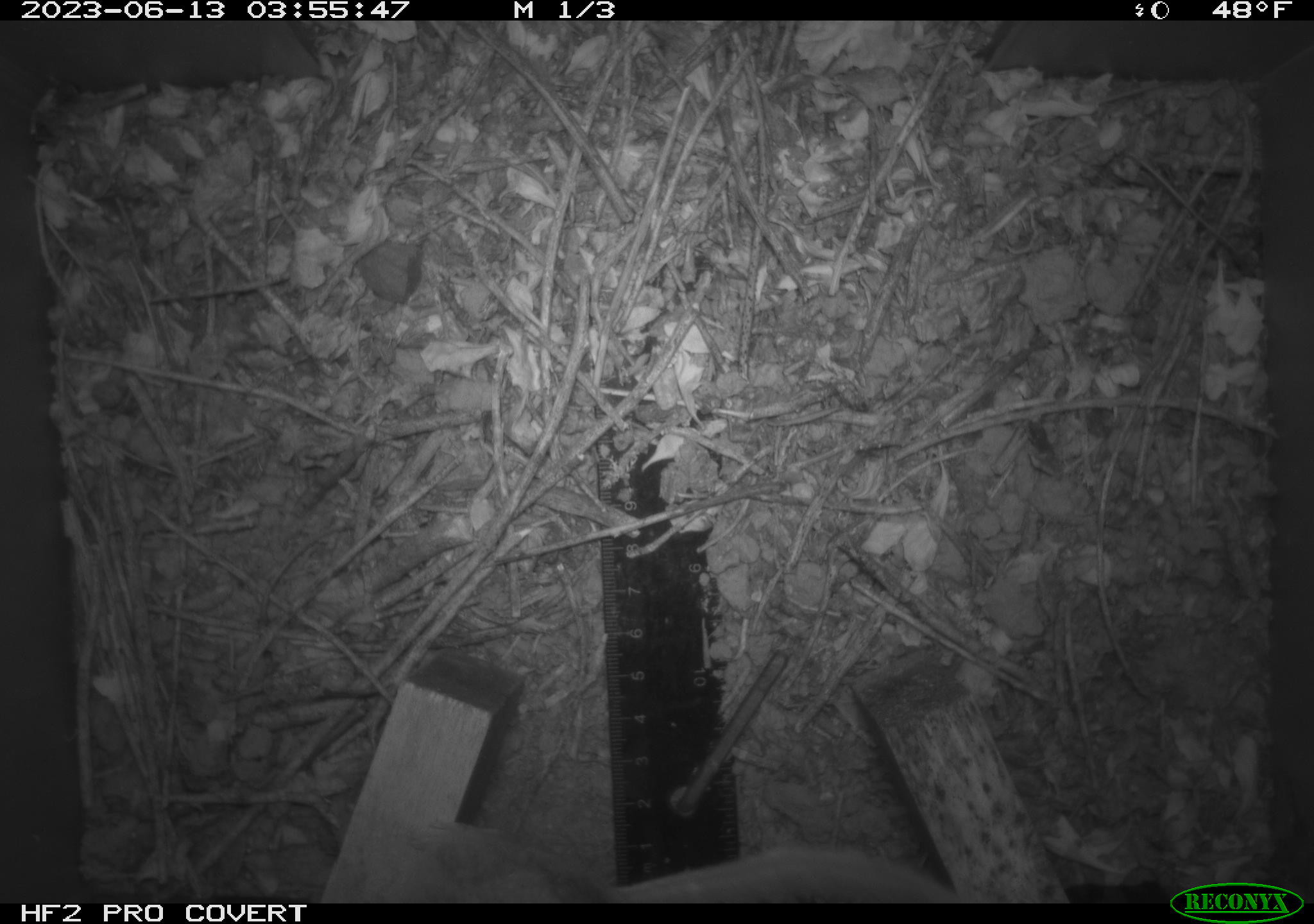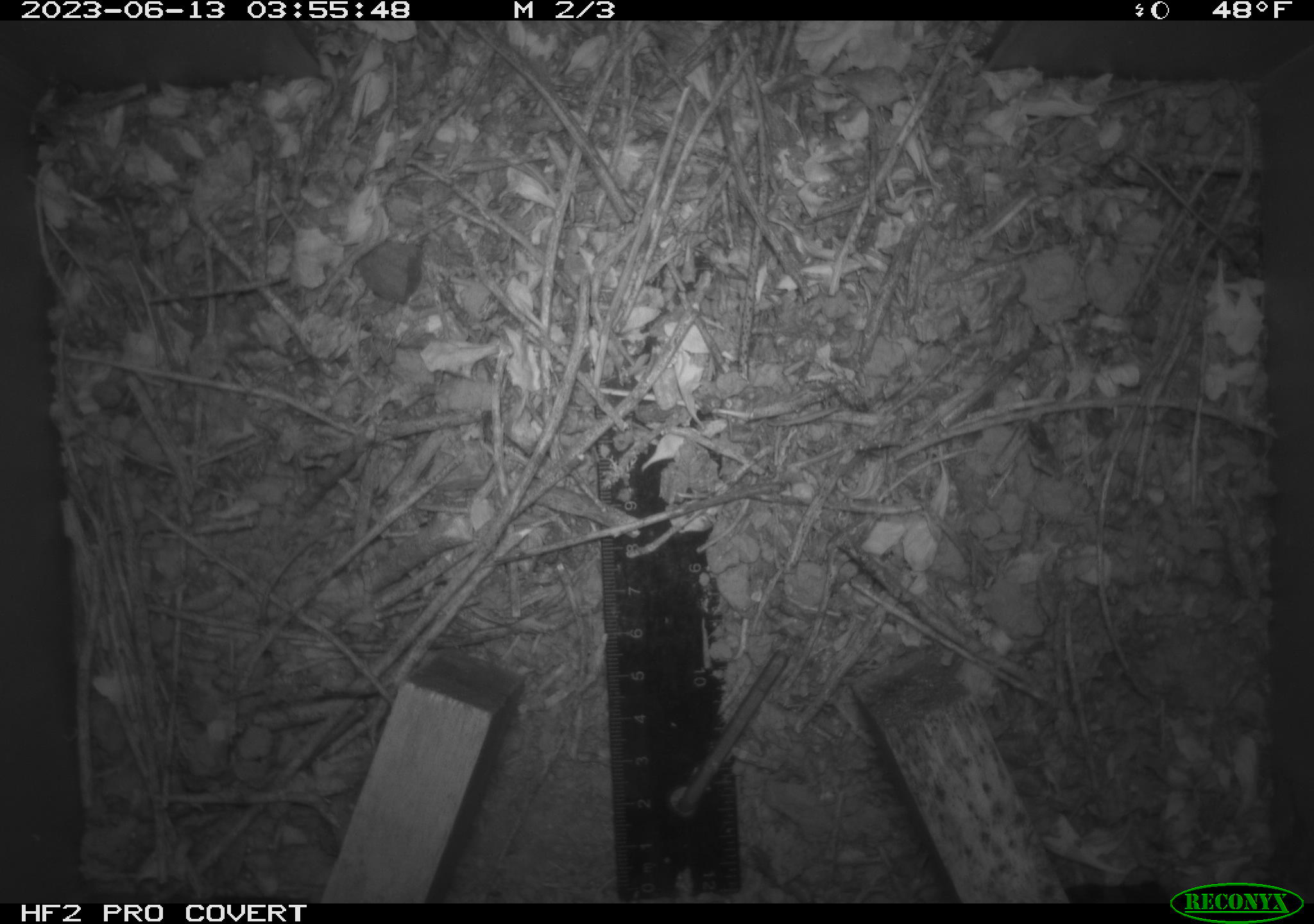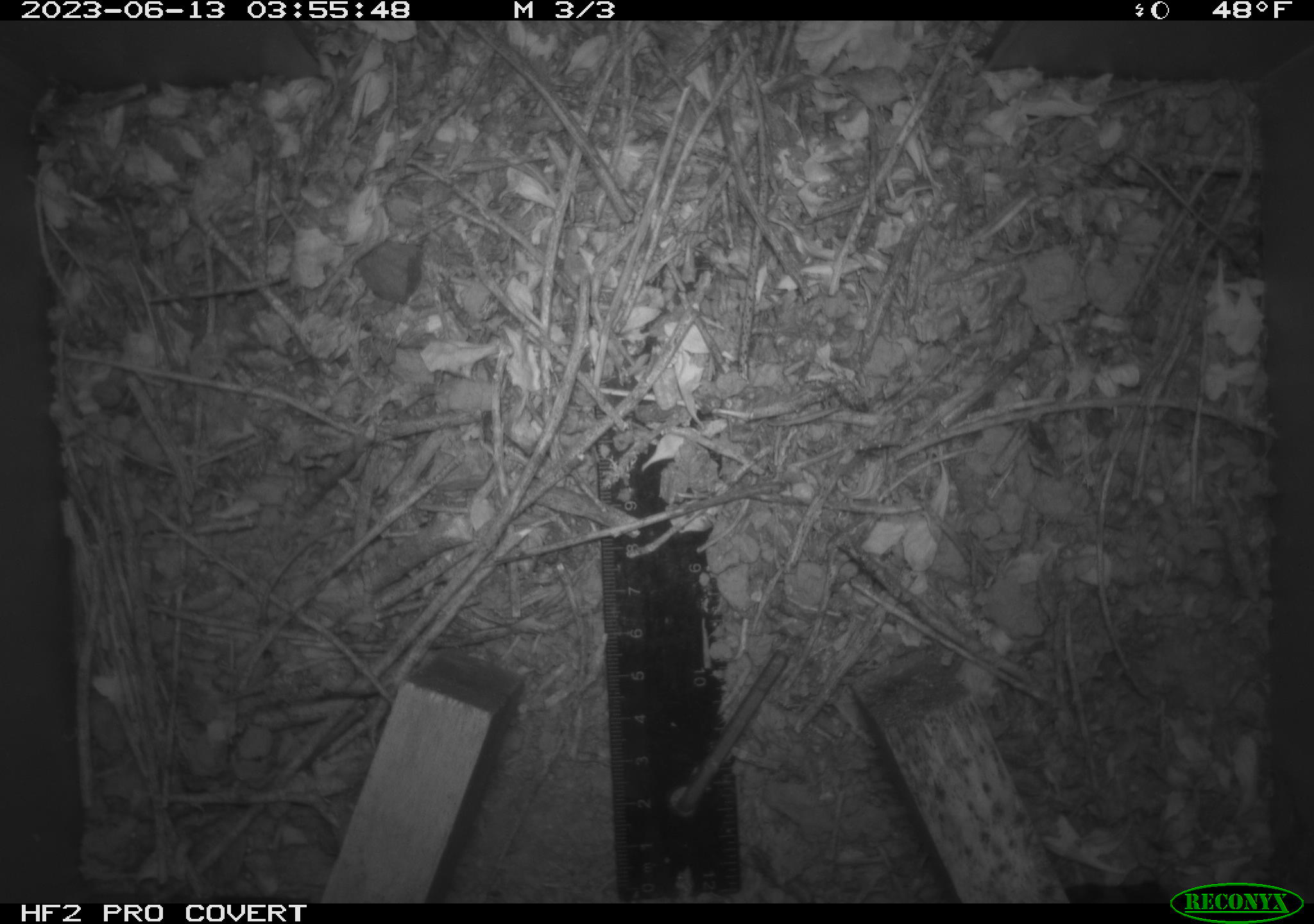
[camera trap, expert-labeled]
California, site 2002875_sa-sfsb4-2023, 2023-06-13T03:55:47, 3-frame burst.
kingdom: Animalia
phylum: Chordata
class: Mammalia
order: Rodentia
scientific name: Rodentia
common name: mouse species